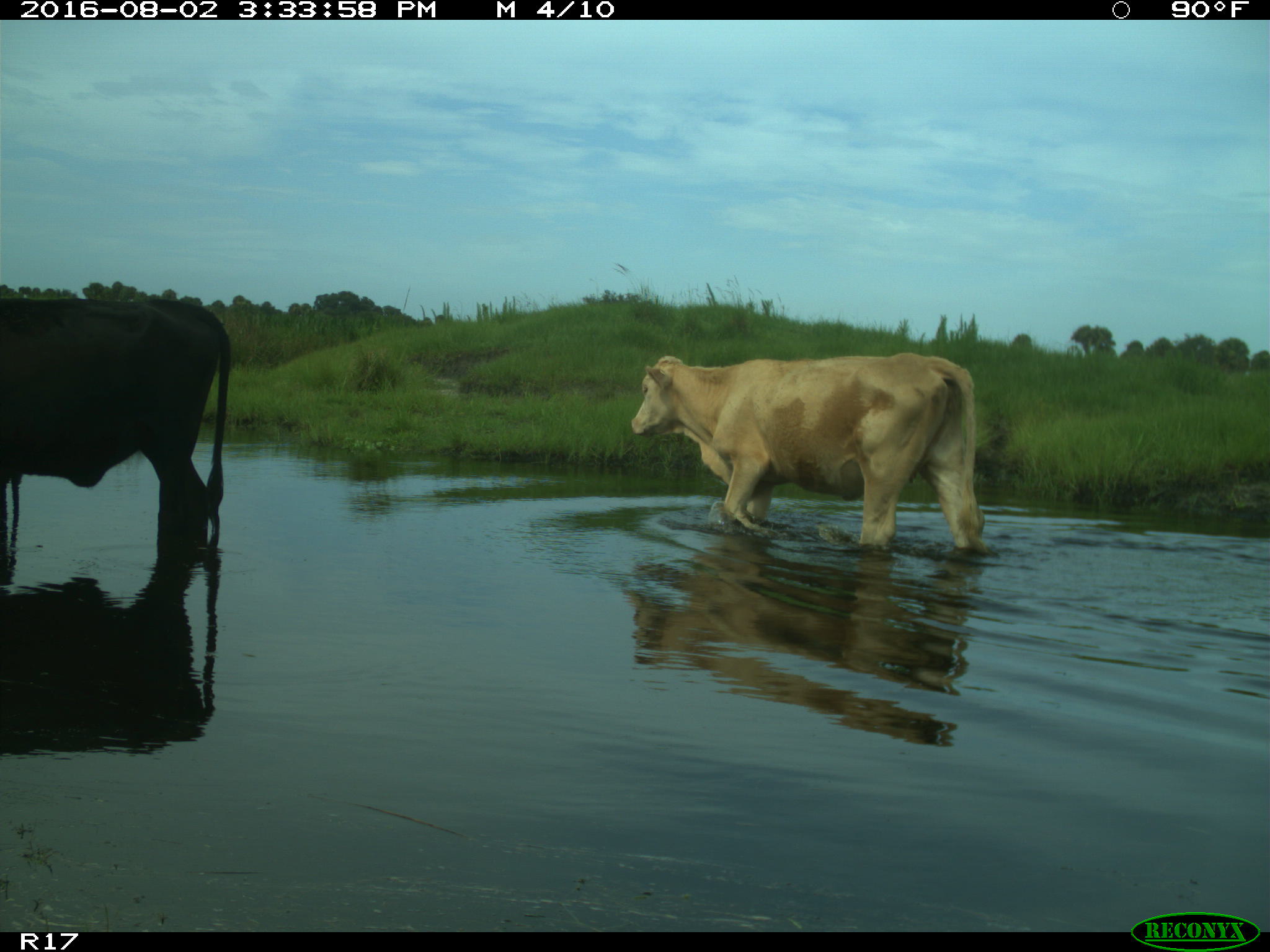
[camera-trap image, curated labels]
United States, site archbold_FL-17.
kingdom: Animalia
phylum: Chordata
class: Mammalia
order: Artiodactyla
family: Bovidae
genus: Bos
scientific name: Bos taurus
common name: domestic cow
Bos taurus (domestic cow).